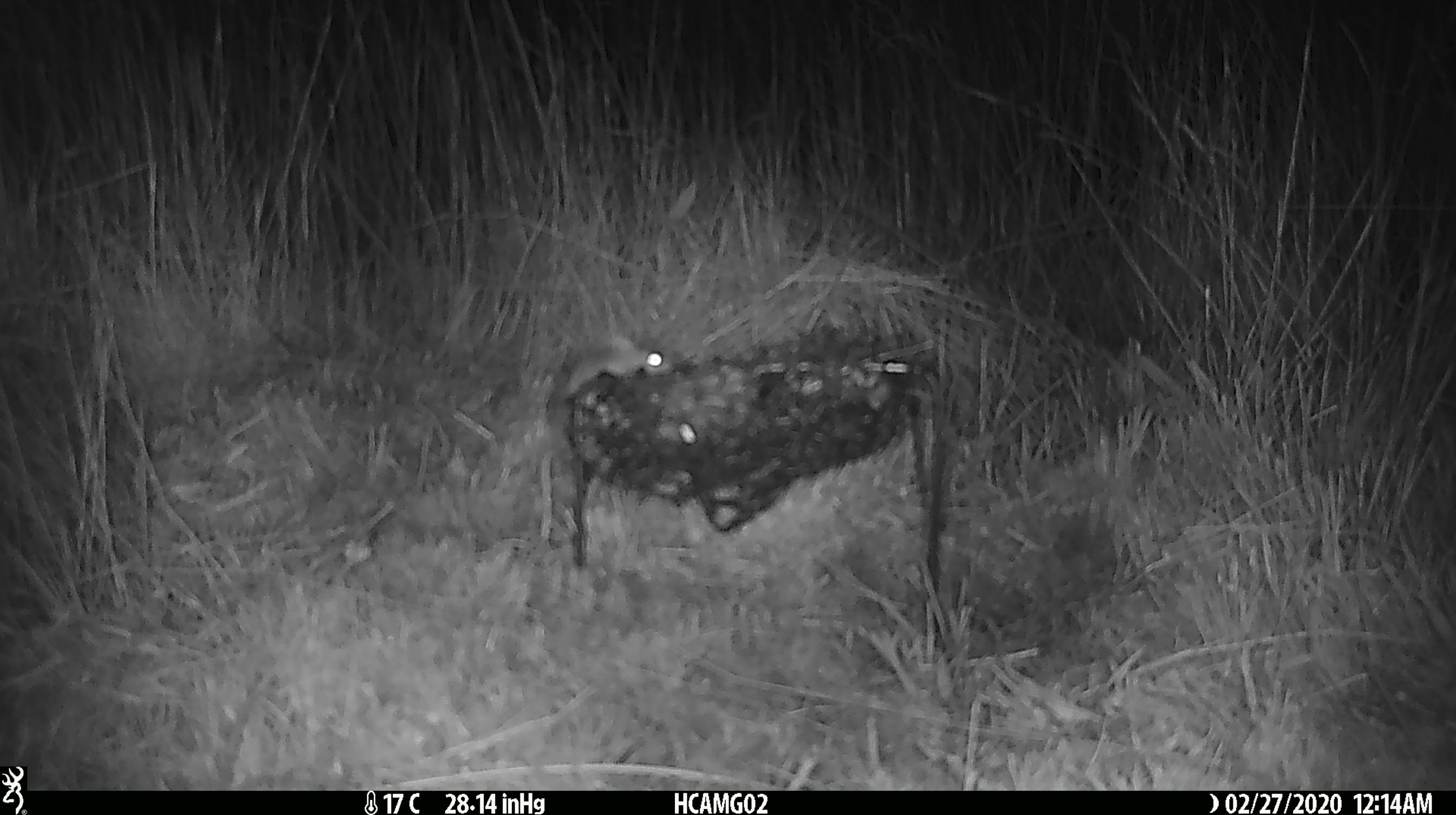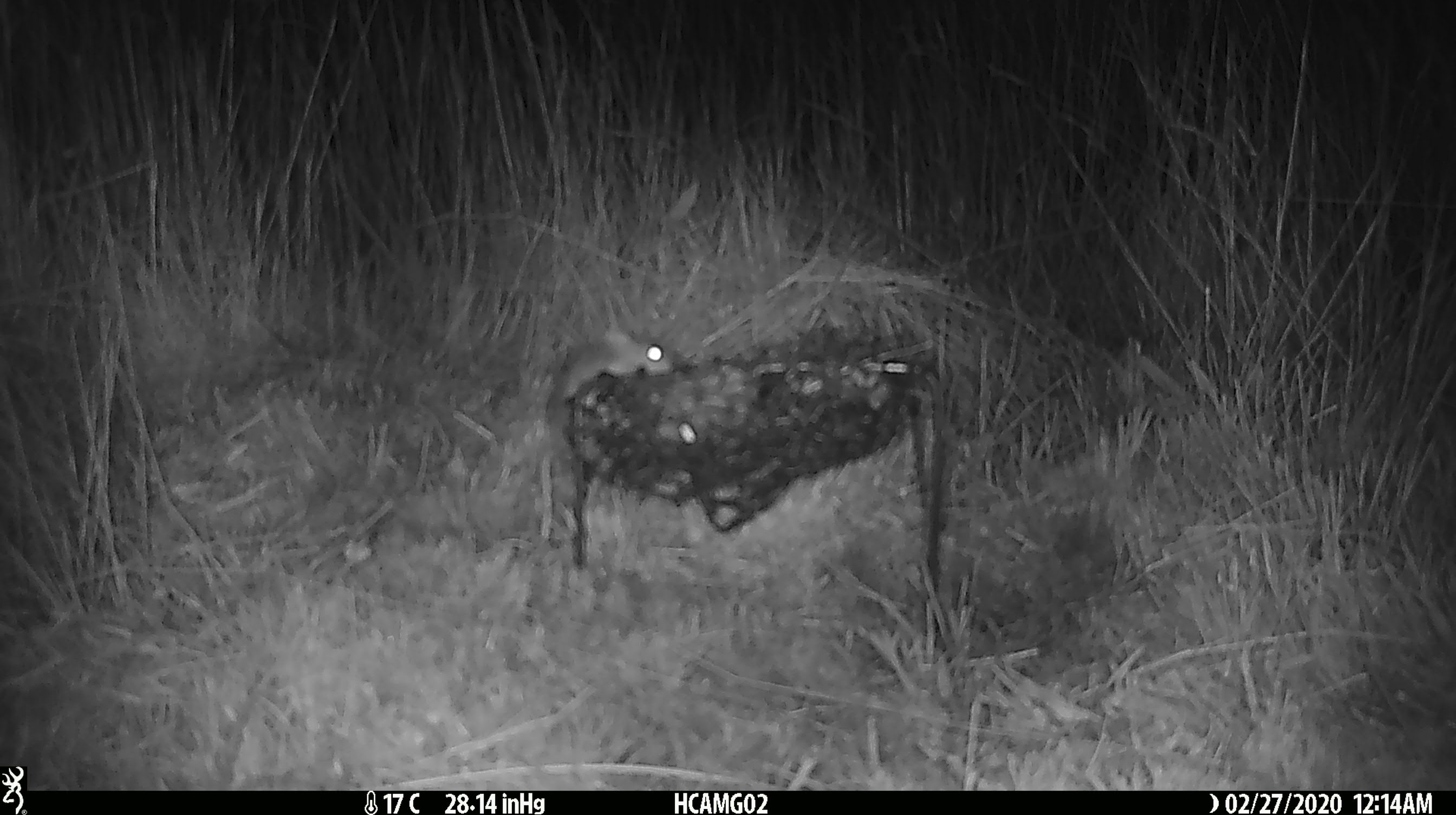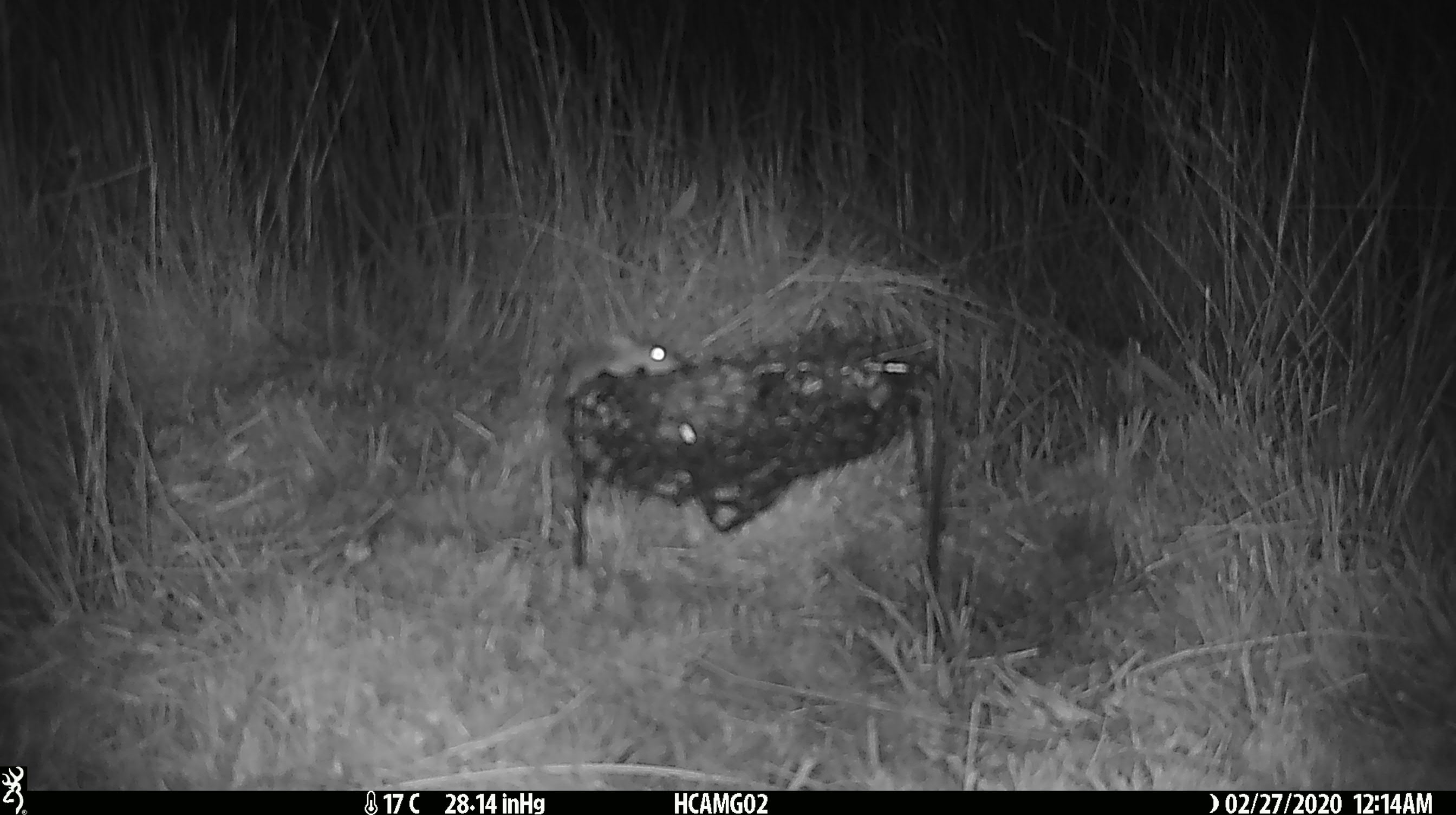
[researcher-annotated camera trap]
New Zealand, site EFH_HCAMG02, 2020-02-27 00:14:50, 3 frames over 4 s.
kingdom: Animalia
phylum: Chordata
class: Mammalia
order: Rodentia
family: Muridae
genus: Mus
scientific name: Mus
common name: mouse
Mouse (Mus).